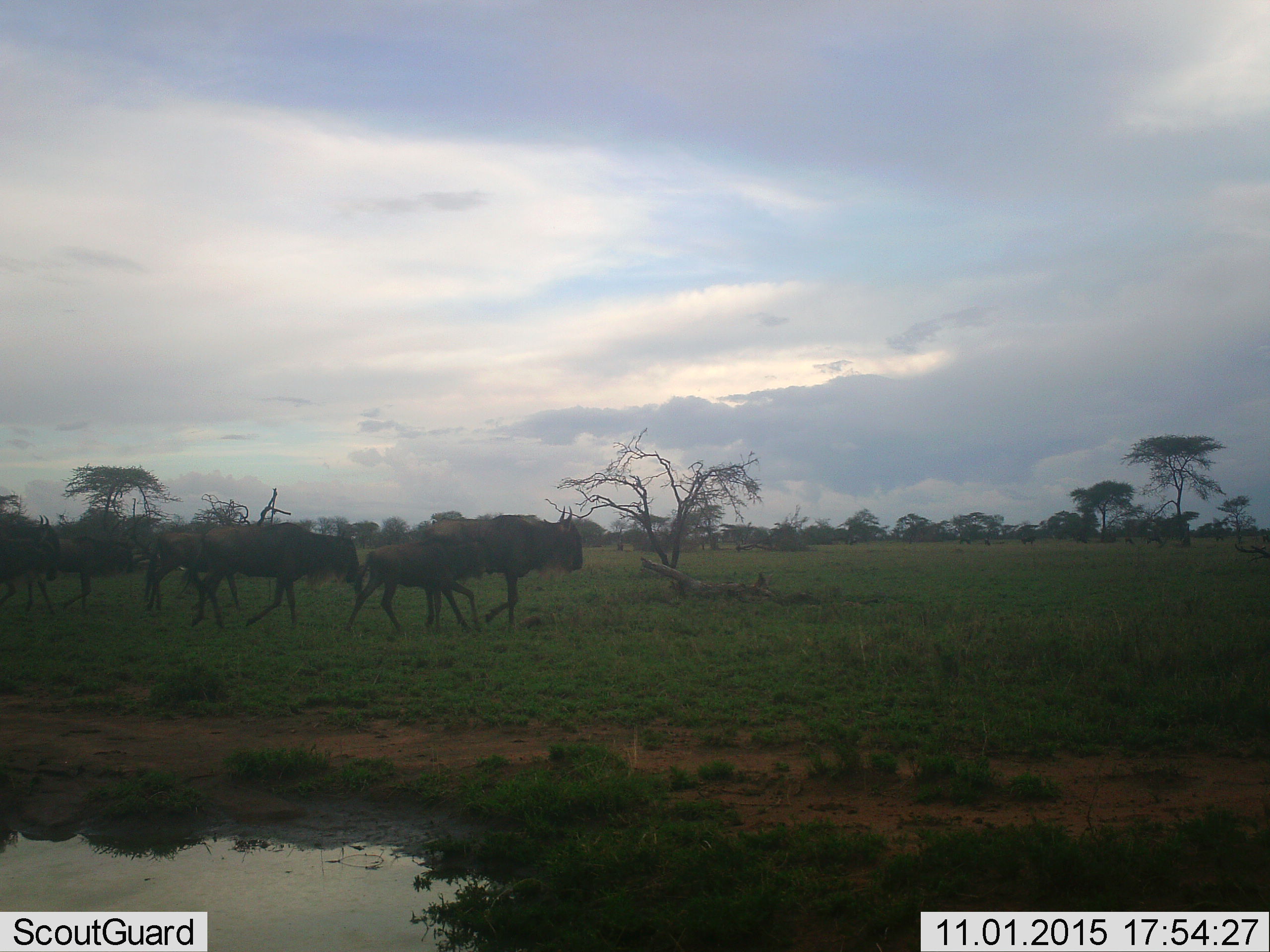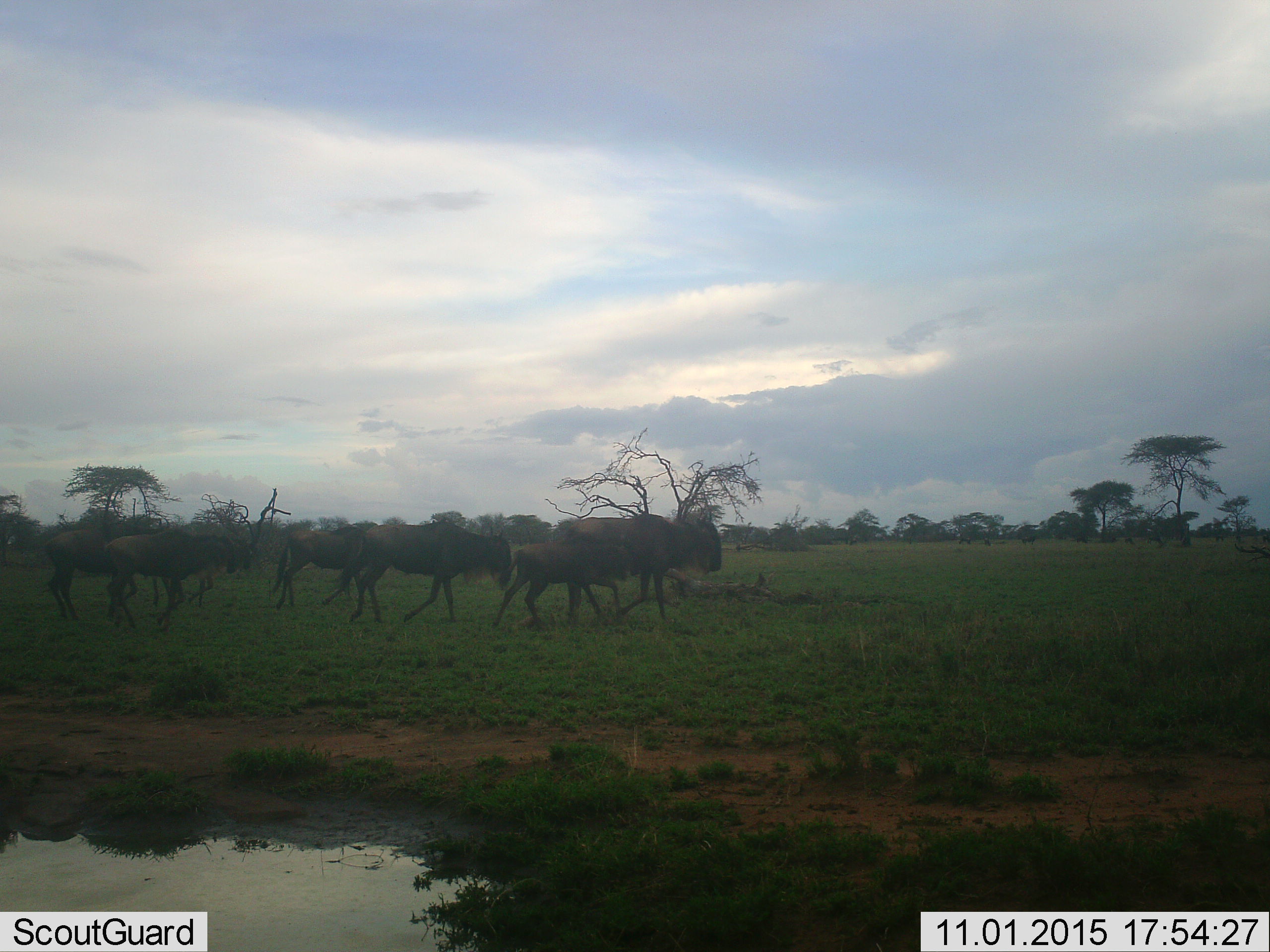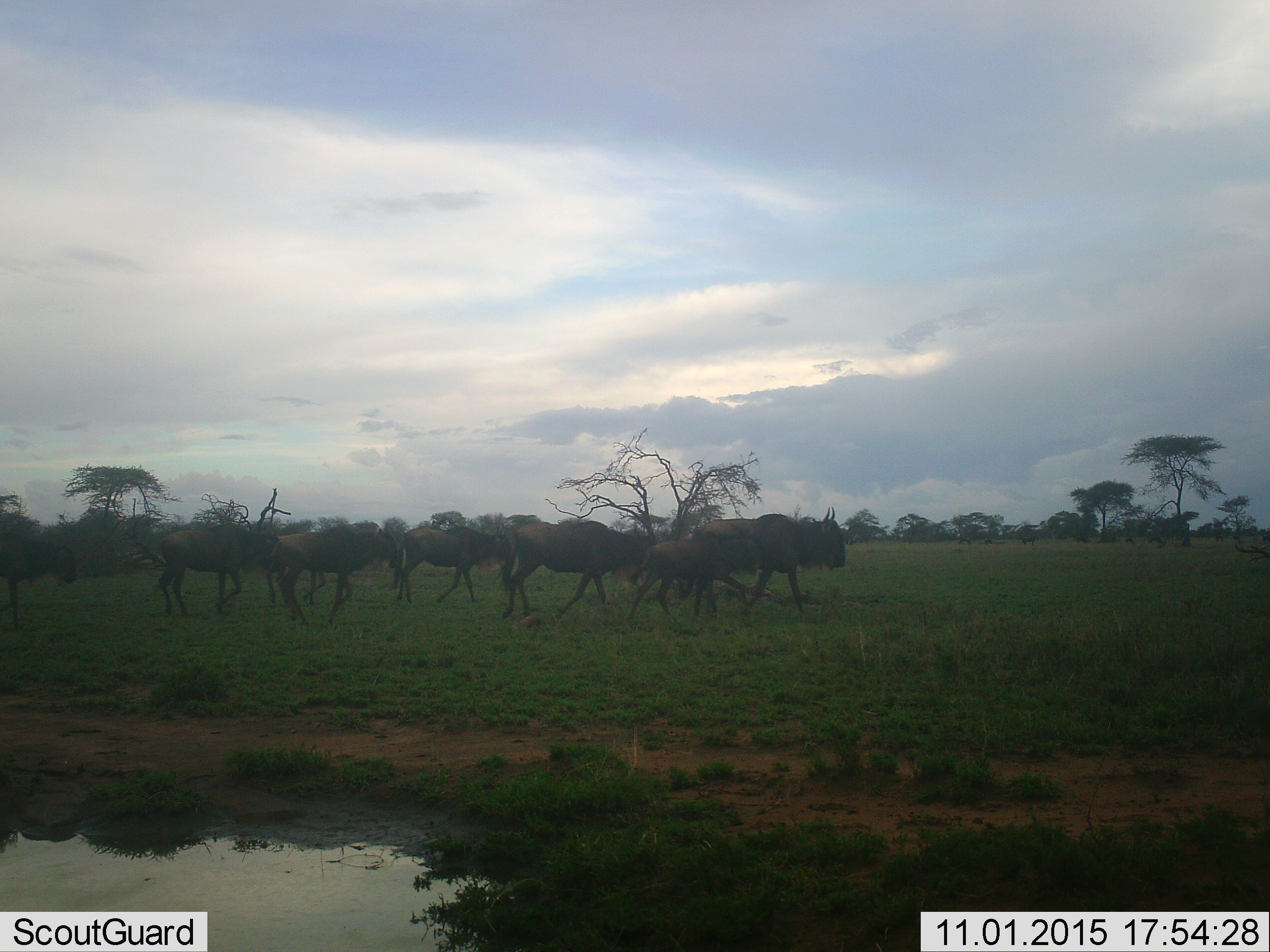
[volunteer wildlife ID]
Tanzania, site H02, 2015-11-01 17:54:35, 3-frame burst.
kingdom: Animalia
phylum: Chordata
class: Mammalia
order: Artiodactyla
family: Bovidae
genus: Connochaetes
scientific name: Connochaetes taurinus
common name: blue wildebeest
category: wildebeest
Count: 7.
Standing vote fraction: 0%.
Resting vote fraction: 11%.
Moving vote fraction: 100%.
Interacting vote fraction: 0%.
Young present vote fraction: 33%.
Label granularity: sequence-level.